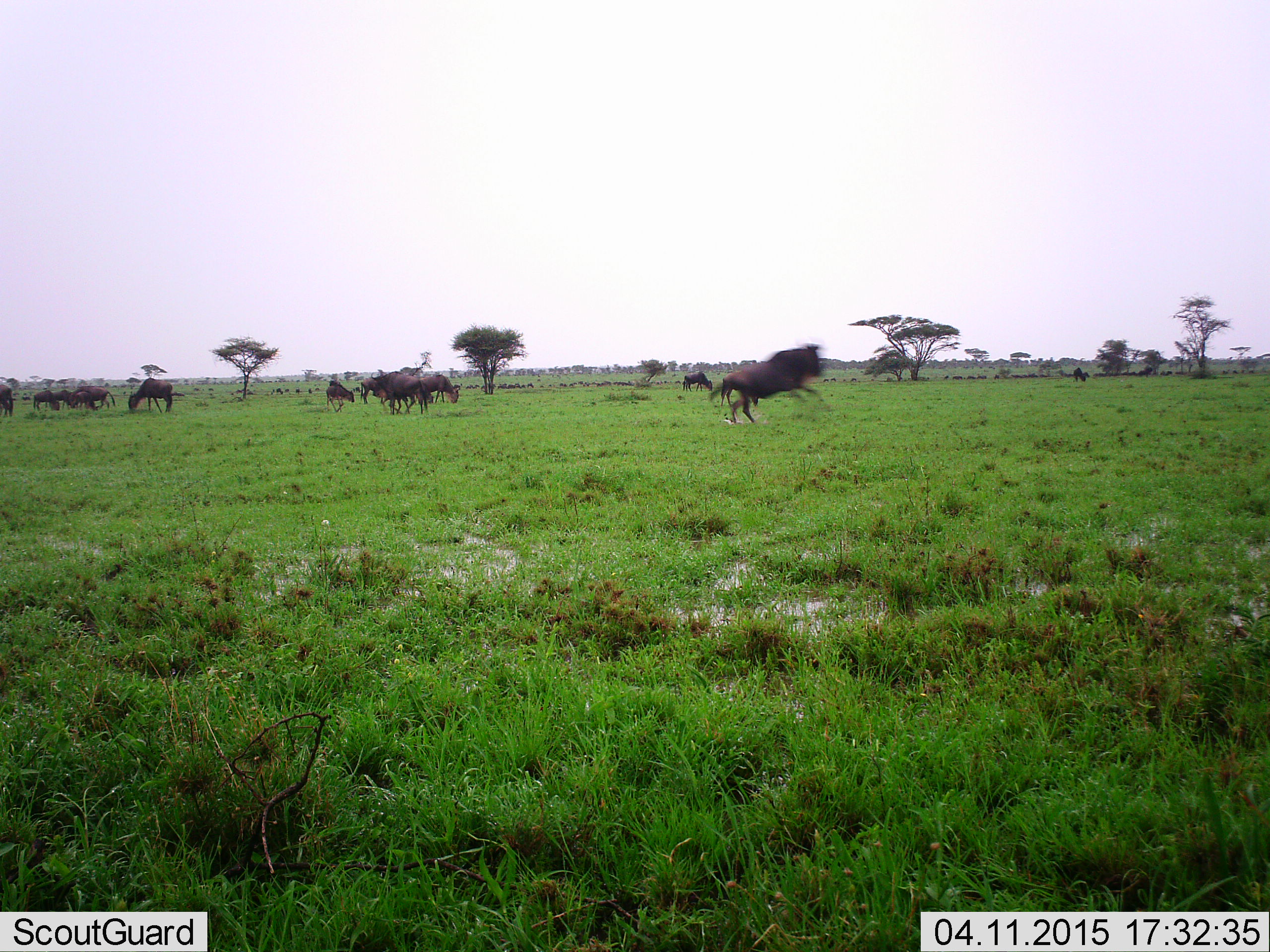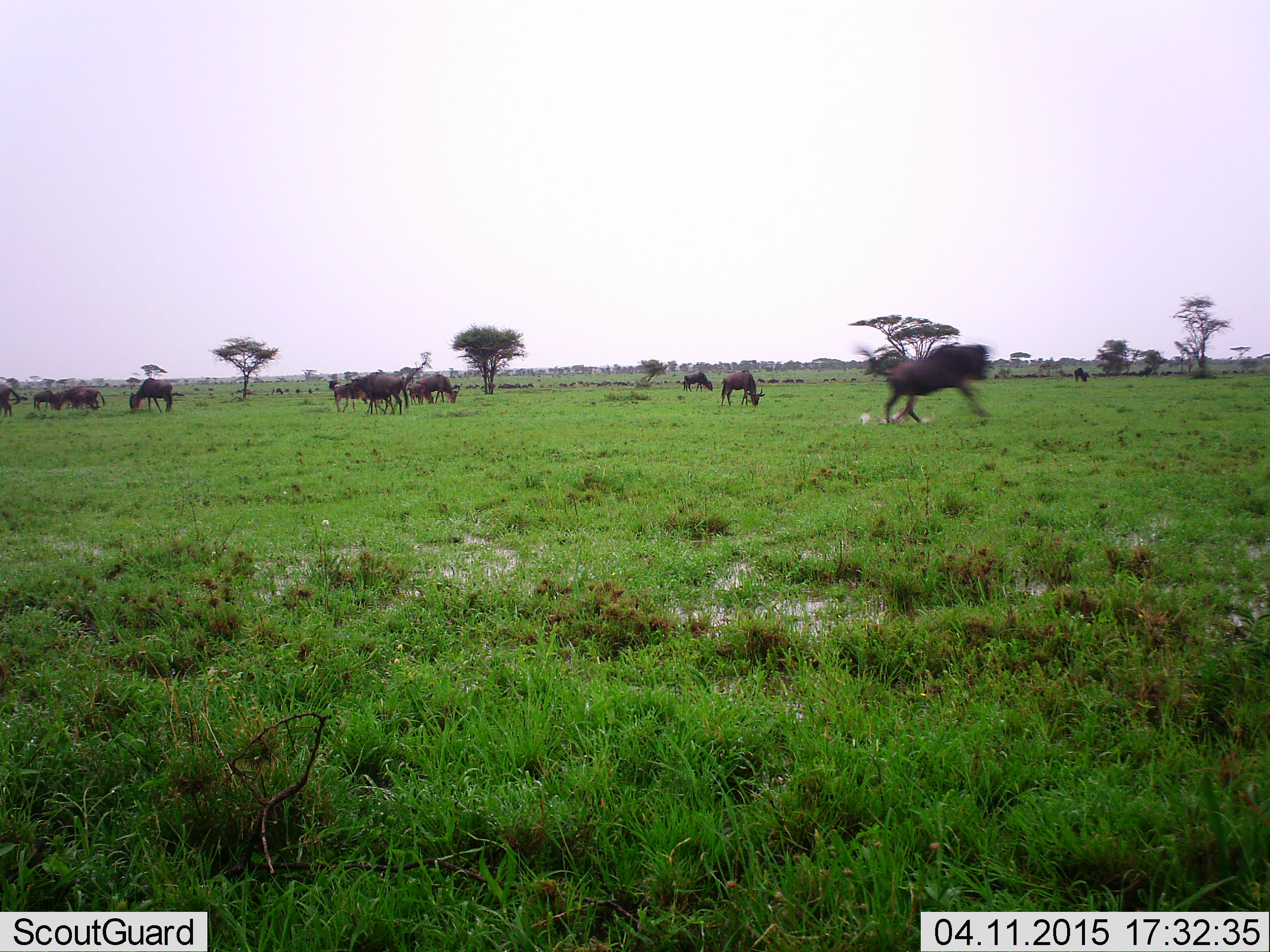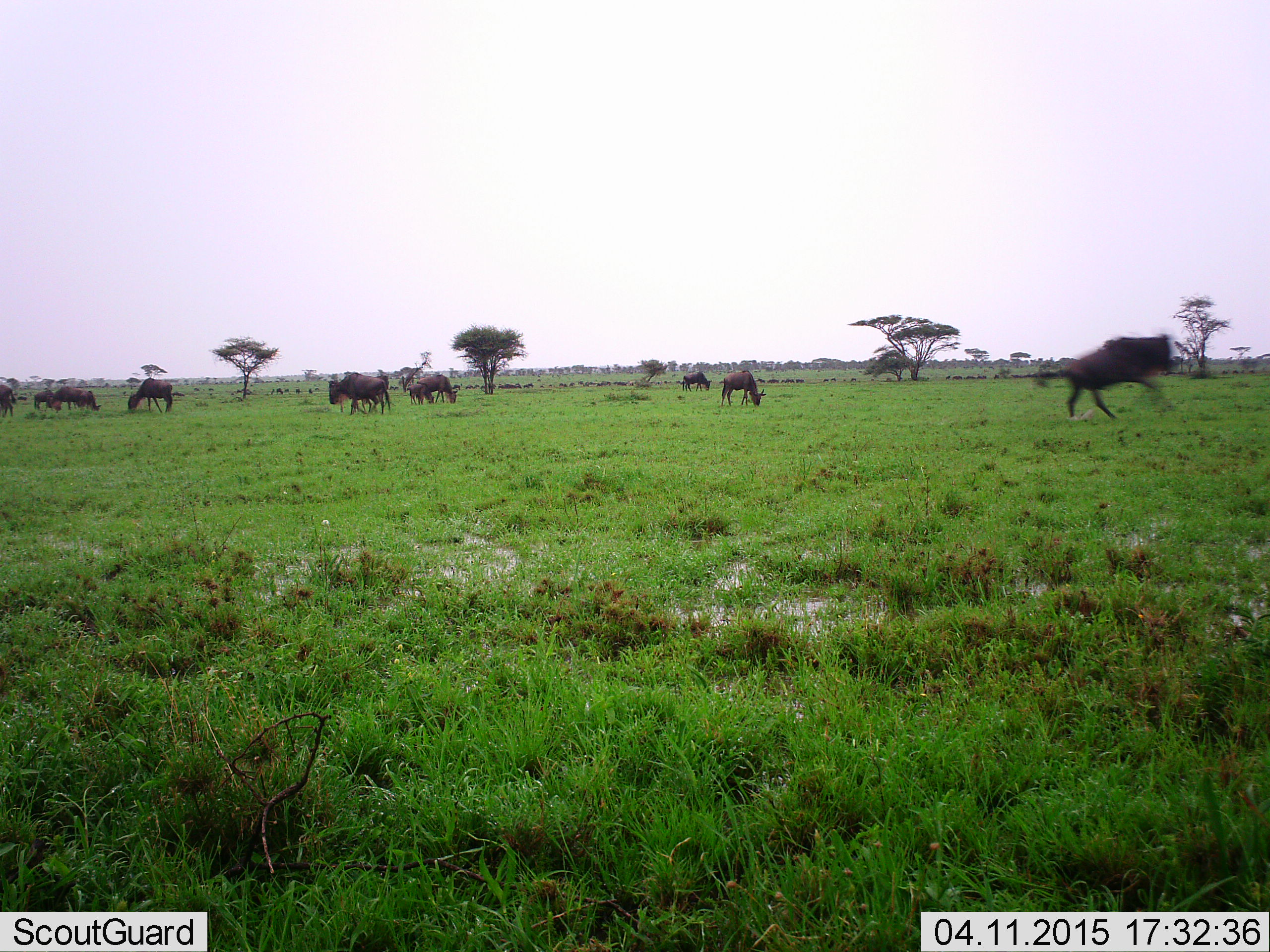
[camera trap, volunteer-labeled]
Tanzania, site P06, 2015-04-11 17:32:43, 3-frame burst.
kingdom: Animalia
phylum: Chordata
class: Mammalia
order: Artiodactyla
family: Bovidae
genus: Connochaetes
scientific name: Connochaetes taurinus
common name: blue wildebeest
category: wildebeest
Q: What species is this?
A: Wildebeest (blue wildebeest) (Connochaetes taurinus).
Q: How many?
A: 11-50.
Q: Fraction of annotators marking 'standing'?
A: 70%.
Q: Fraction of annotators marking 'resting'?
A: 10%.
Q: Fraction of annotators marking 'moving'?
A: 90%.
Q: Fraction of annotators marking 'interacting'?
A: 10%.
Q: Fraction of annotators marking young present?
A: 0%.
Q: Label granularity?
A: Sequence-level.